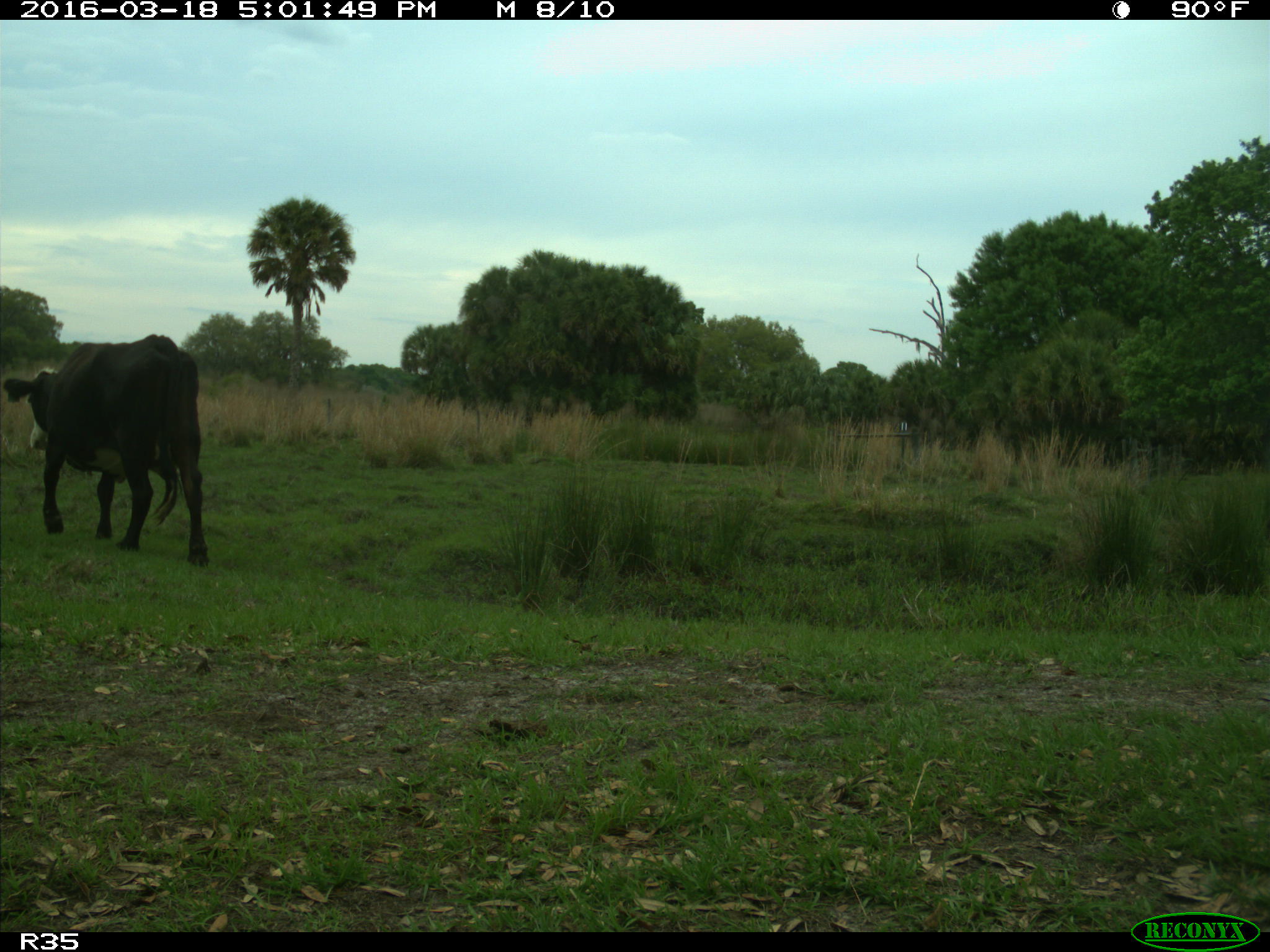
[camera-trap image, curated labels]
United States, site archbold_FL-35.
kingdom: Animalia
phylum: Chordata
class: Mammalia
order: Artiodactyla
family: Bovidae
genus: Bos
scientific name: Bos taurus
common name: domestic cow